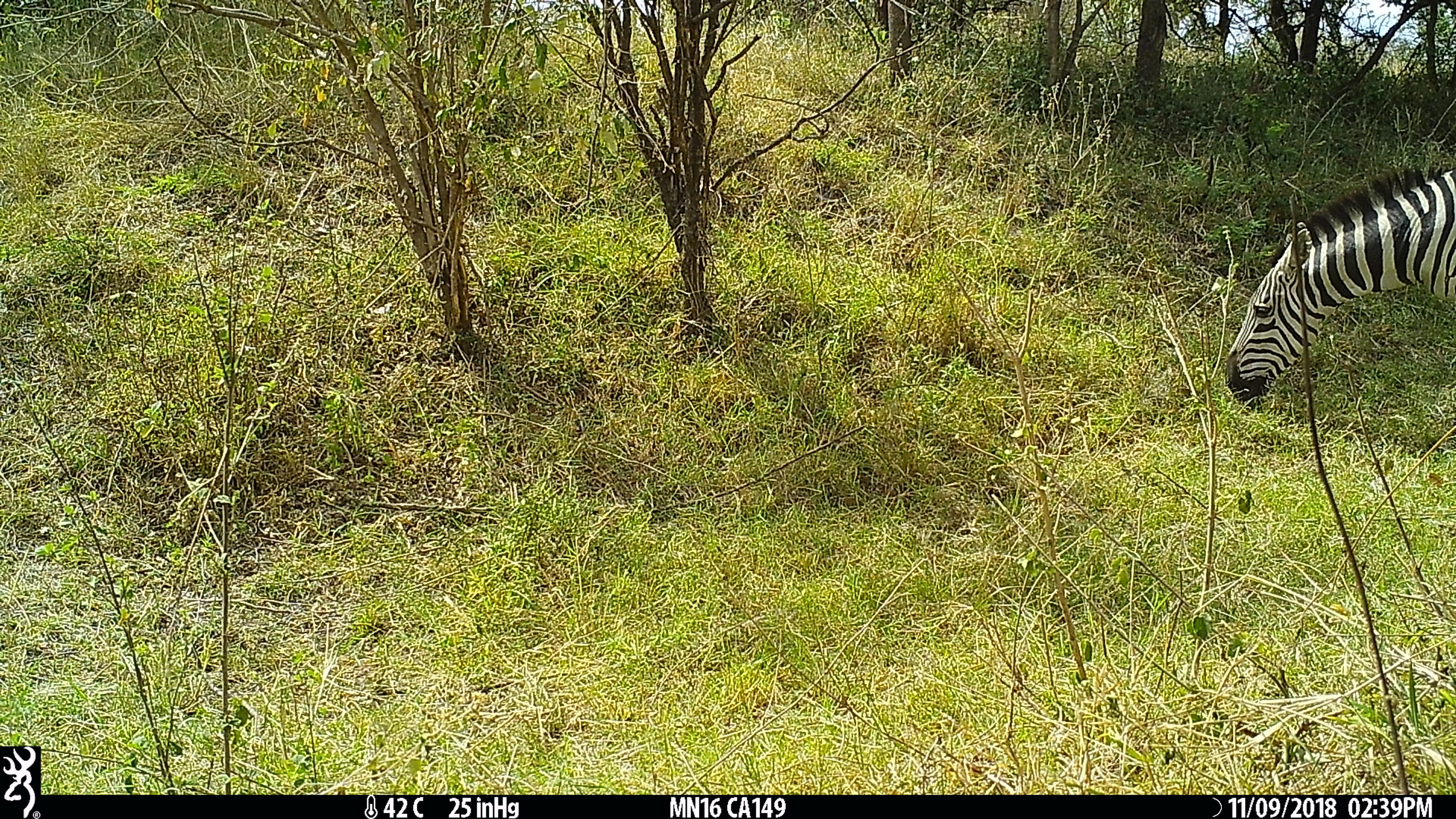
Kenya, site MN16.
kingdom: Animalia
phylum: Chordata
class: Mammalia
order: Perissodactyla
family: Equidae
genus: Equus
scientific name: Equus quagga burchellii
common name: burchell's zebra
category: zebra